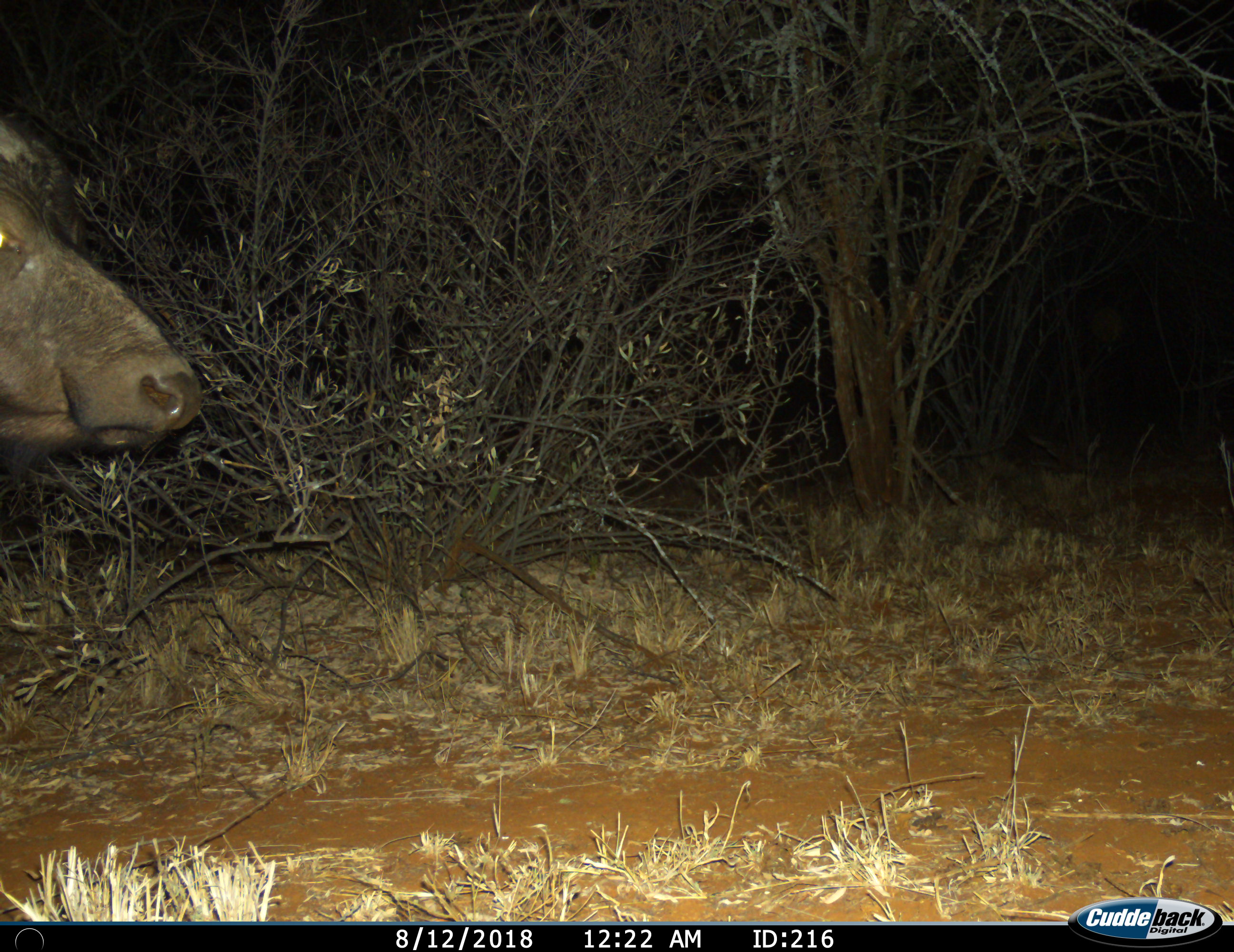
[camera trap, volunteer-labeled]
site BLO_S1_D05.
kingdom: Animalia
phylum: Chordata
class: Mammalia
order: Artiodactyla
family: Bovidae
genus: Syncerus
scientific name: Syncerus caffer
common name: african buffalo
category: buffalo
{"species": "buffalo (african buffalo) (Syncerus caffer)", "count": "1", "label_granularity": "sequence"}